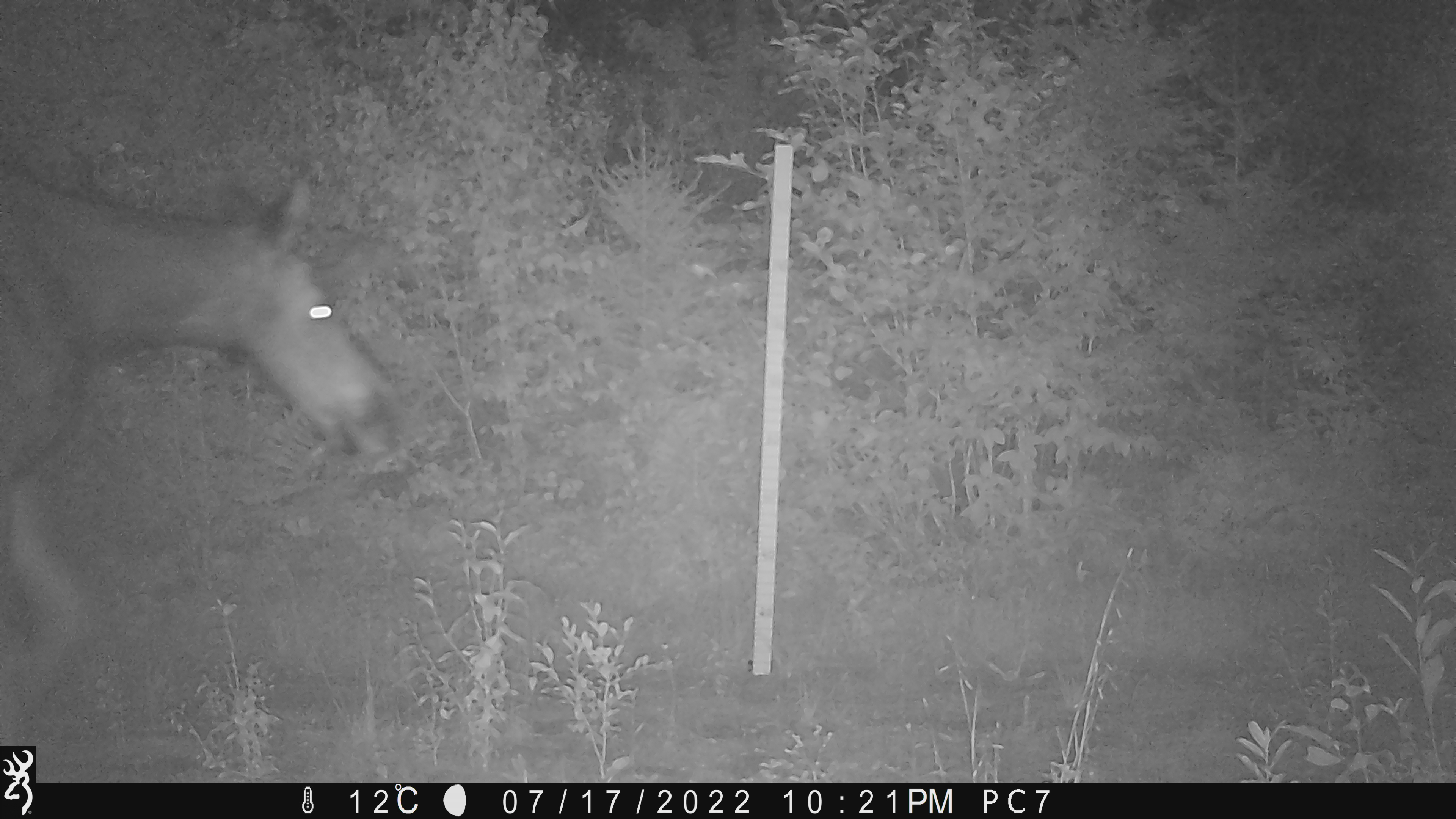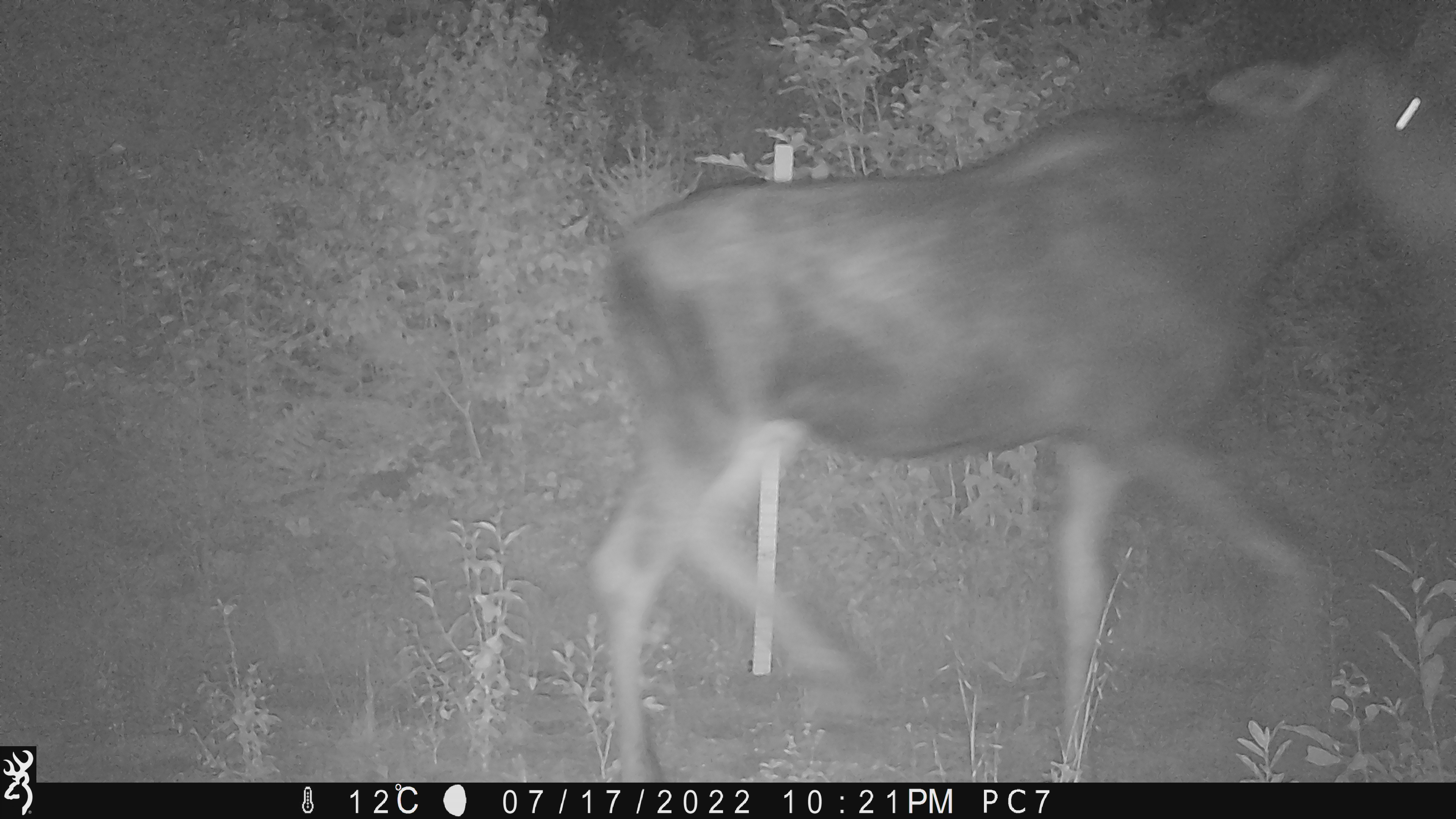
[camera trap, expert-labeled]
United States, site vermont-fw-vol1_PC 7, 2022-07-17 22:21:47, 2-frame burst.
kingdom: Animalia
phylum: Chordata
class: Mammalia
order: Artiodactyla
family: Cervidae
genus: Alces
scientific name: Alces alces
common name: moose